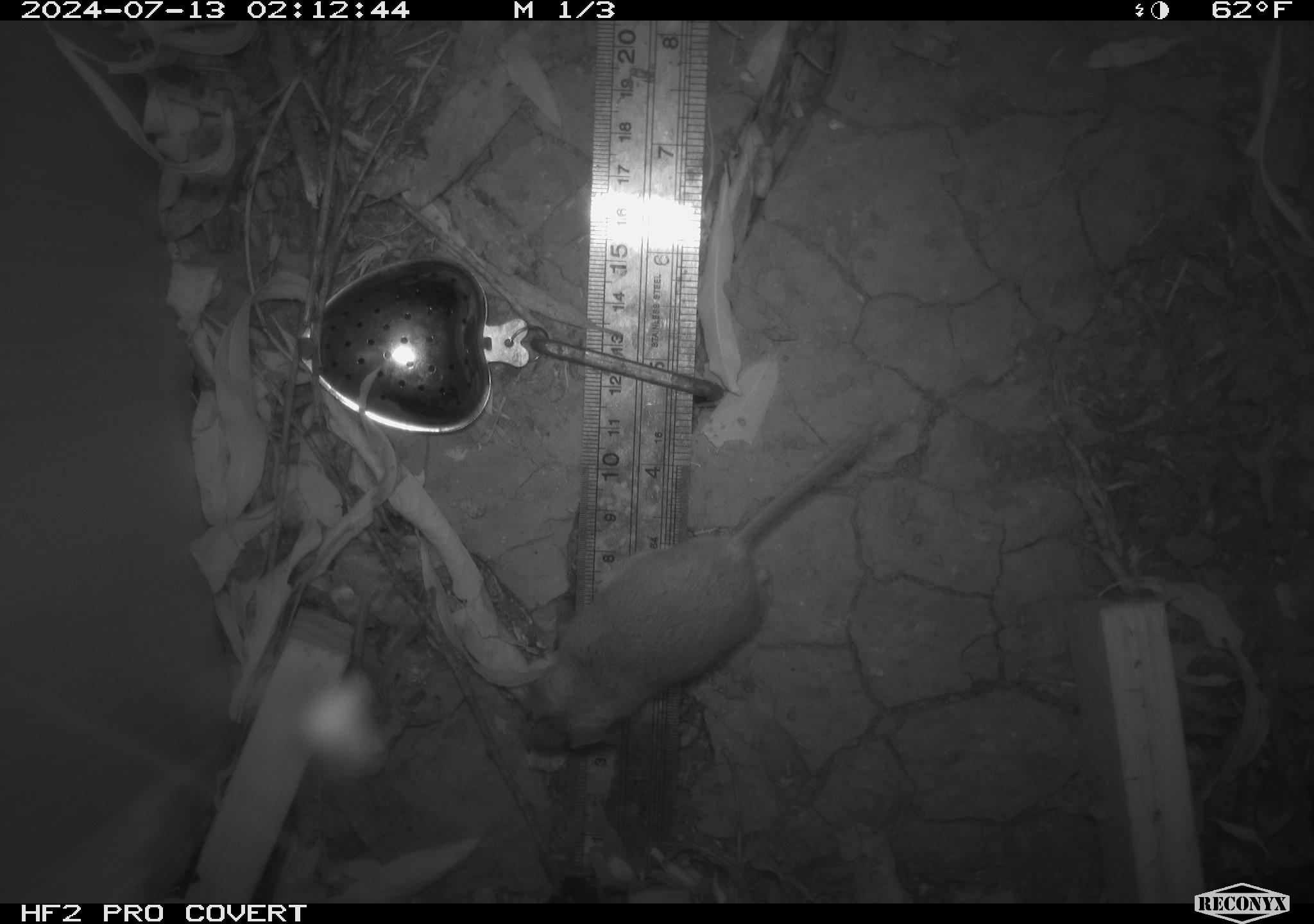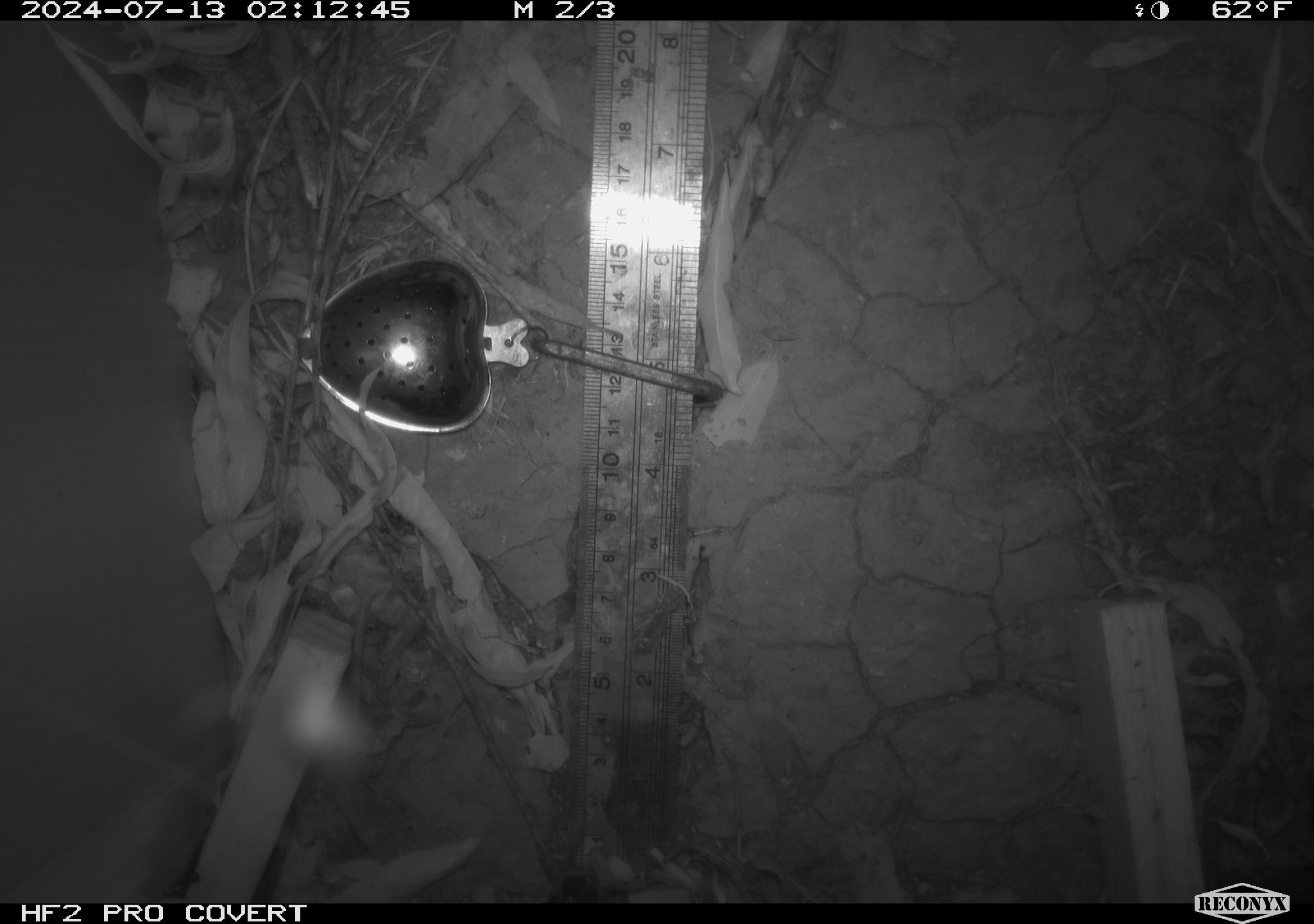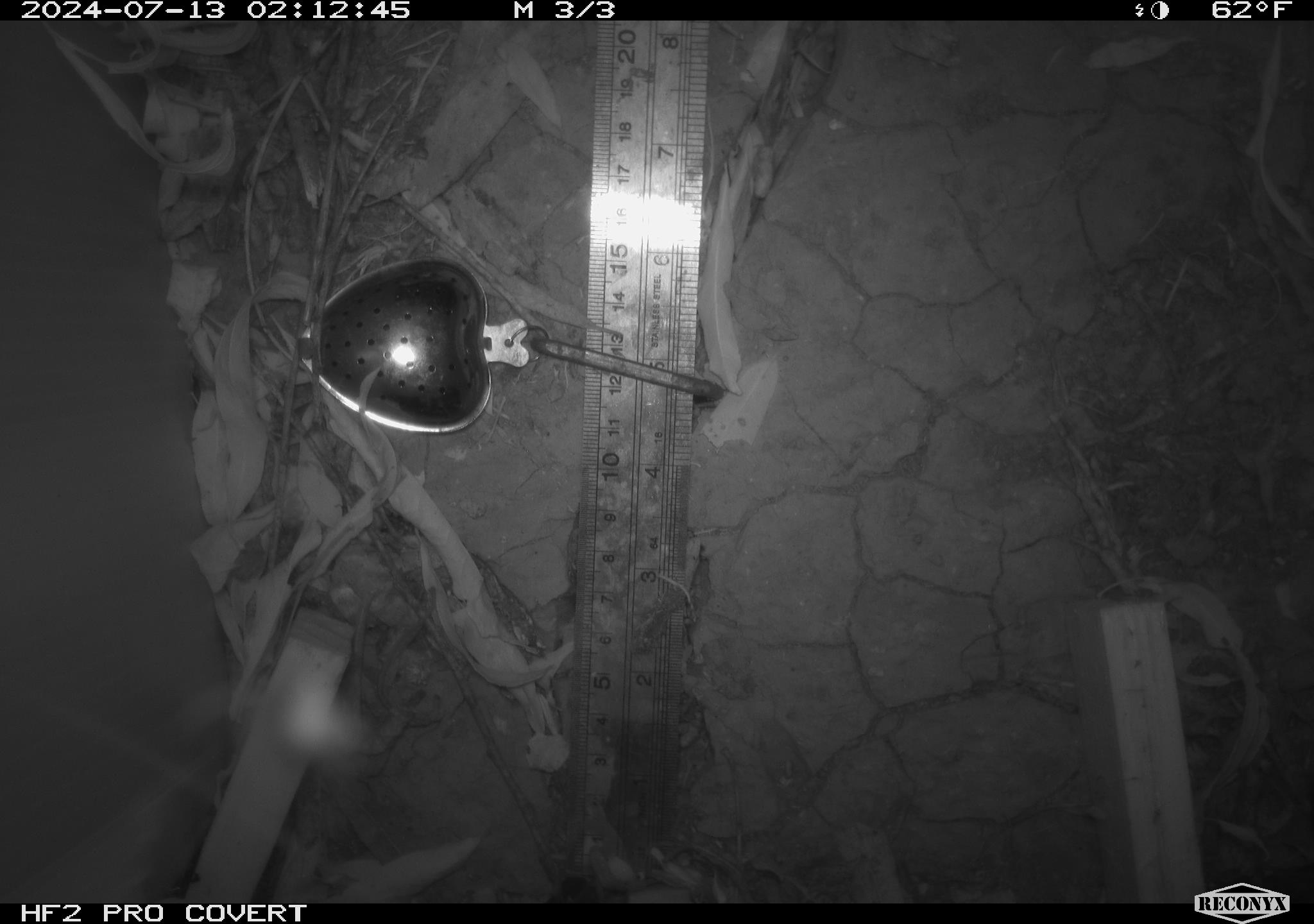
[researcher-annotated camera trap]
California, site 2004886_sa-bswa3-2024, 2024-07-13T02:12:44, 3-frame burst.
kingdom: Animalia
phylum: Chordata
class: Mammalia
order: Rodentia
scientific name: Rodentia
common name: mouse species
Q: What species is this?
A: Mouse species (Rodentia).